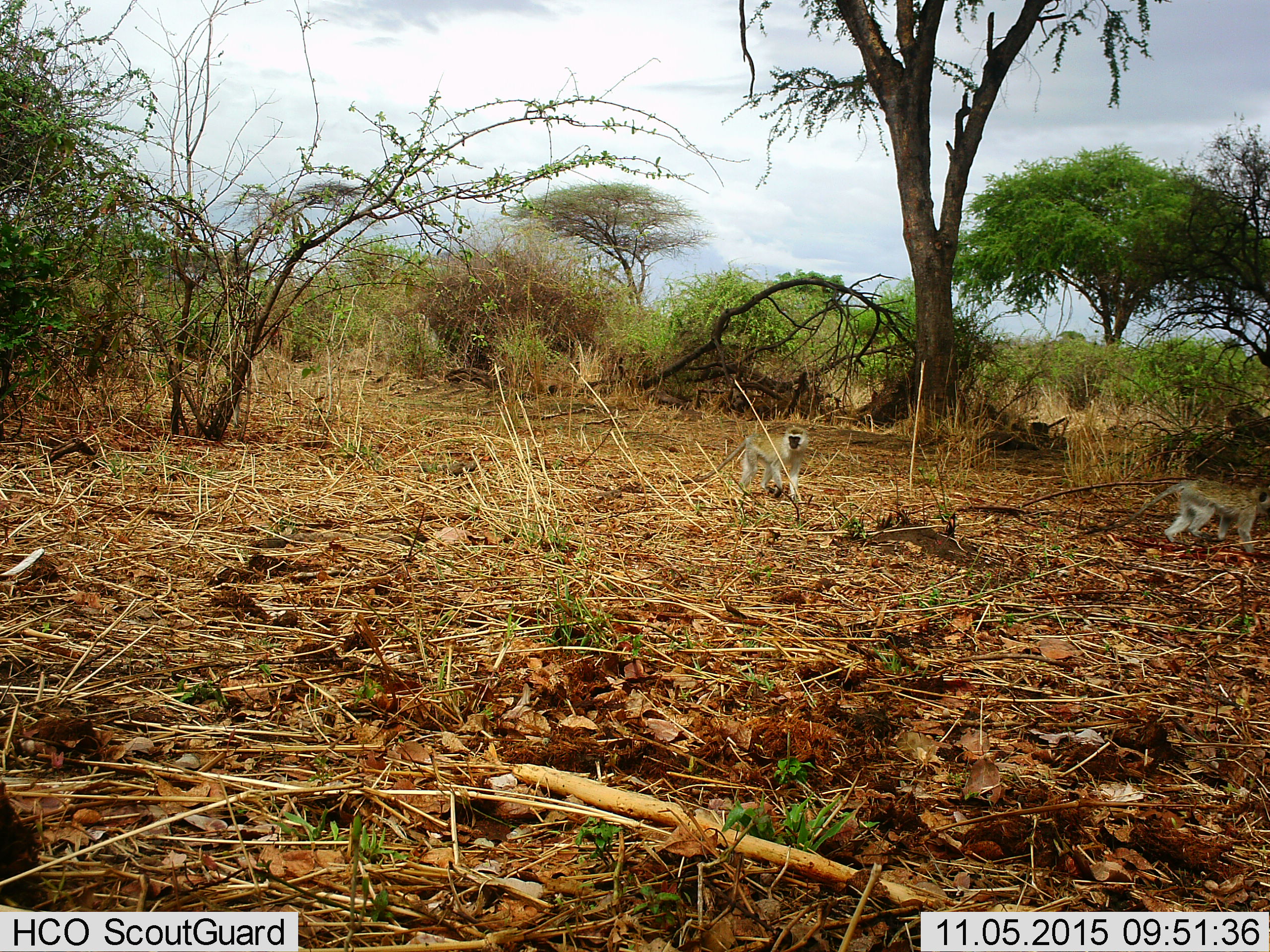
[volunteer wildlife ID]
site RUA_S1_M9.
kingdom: Animalia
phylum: Chordata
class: Mammalia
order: Primates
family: Cercopithecidae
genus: Chlorocebus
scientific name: Chlorocebus pygerythrus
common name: vervet monkey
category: monkeyvervet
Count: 2.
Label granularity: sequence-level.